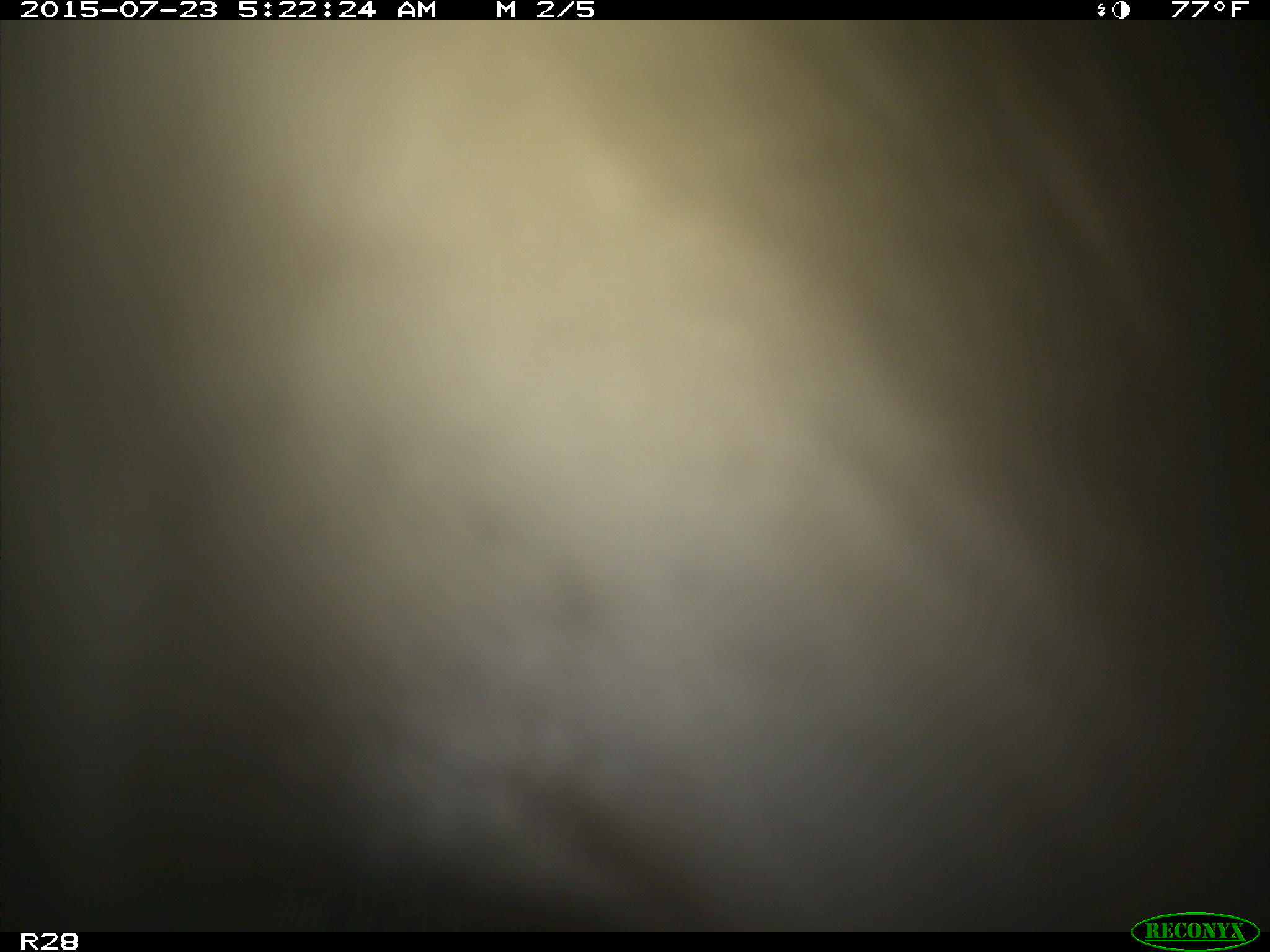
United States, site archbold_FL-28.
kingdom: Animalia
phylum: Chordata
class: Mammalia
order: Artiodactyla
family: Bovidae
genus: Bos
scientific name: Bos taurus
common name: domestic cow